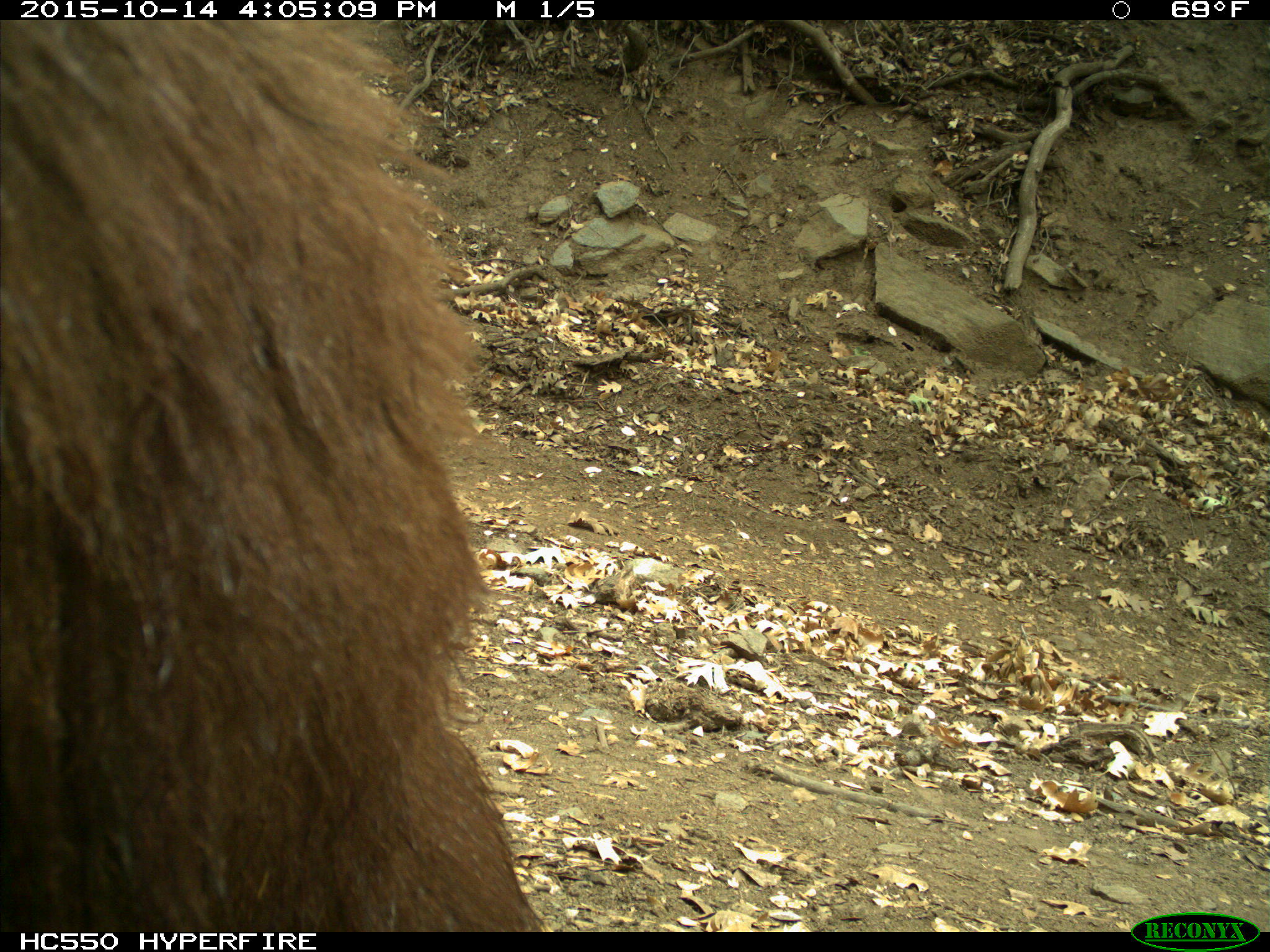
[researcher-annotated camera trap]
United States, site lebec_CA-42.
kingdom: Animalia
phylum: Chordata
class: Mammalia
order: Carnivora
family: Ursidae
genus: Ursus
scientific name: Ursus americanus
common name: american black bear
Ursus americanus (american black bear).